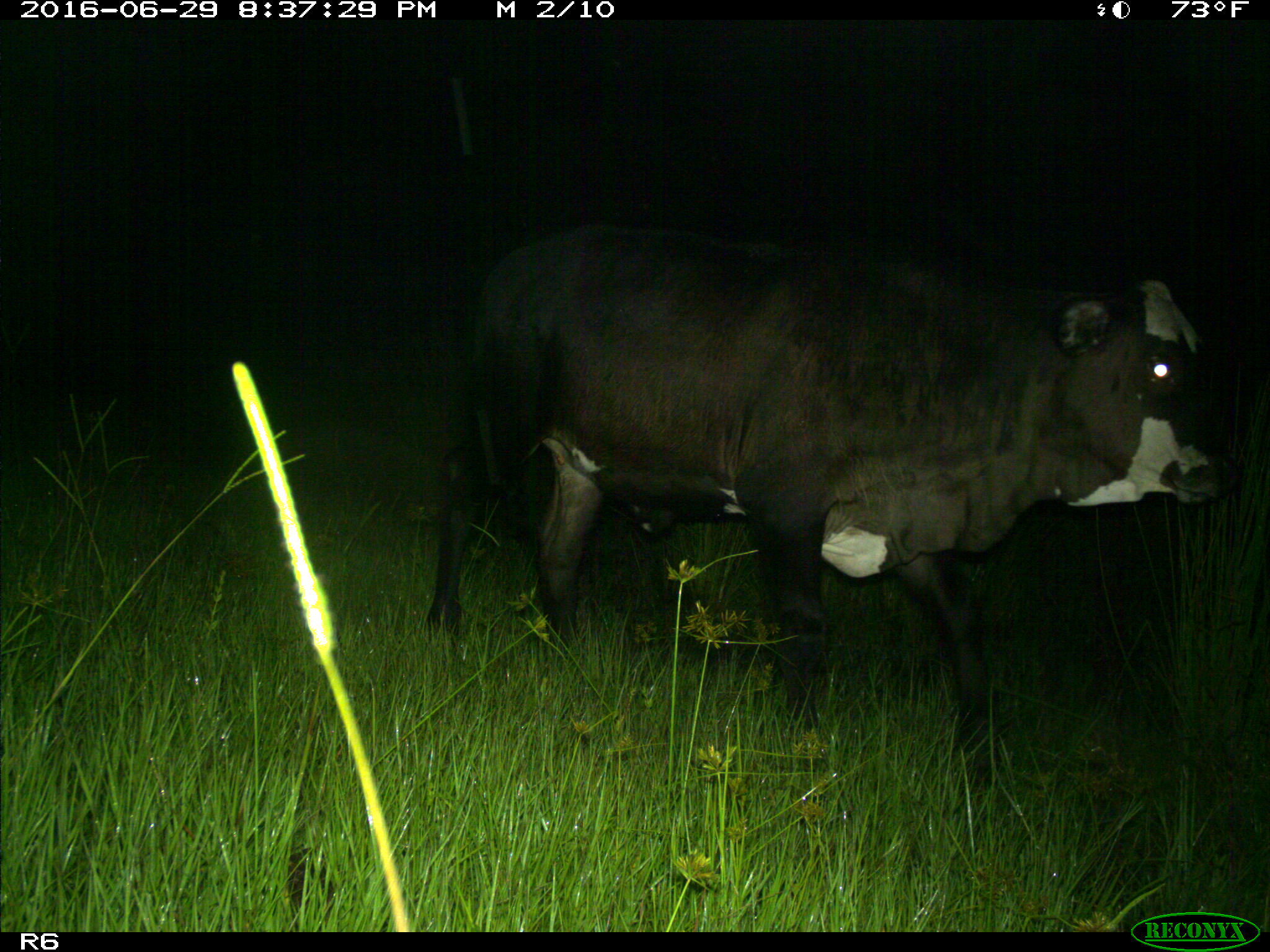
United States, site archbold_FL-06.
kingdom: Animalia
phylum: Chordata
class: Mammalia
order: Artiodactyla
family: Bovidae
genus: Bos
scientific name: Bos taurus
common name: domestic cow